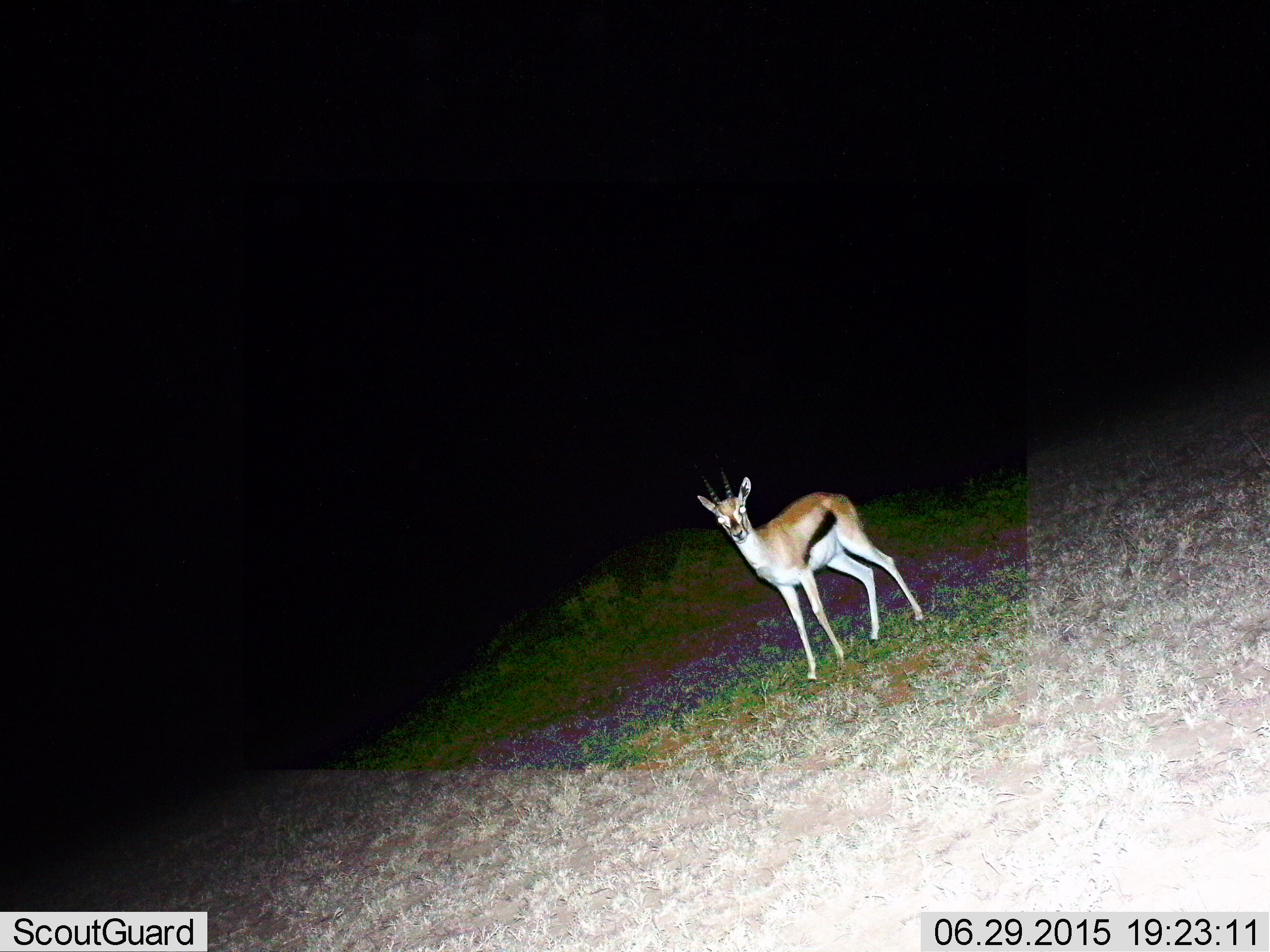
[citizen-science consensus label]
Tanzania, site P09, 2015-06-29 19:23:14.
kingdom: Animalia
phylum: Chordata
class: Mammalia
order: Artiodactyla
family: Bovidae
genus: Eudorcas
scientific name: Eudorcas thomsonii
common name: thomson's gazelle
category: gazellethomsons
Gazellethomsons (thomson's gazelle) (Eudorcas thomsonii), count 1. Behavior (volunteer vote fractions): standing 100%, resting 0%, moving 0%, interacting 0%. Young present (vote fraction): 0%. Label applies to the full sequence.